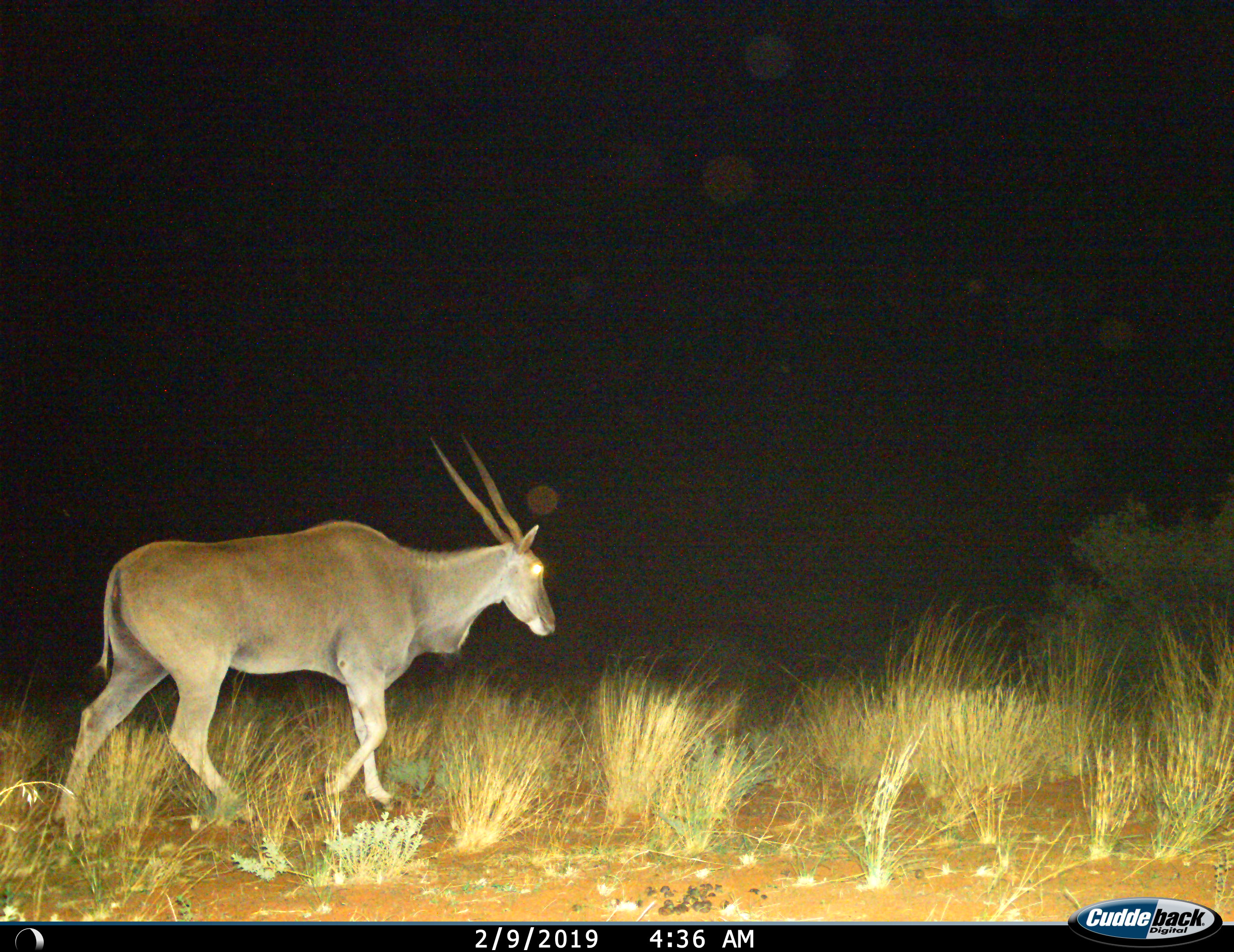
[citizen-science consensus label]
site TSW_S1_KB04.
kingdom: Animalia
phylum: Chordata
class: Mammalia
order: Artiodactyla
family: Bovidae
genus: Tragelaphus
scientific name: Tragelaphus oryx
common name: eland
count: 1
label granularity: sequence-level